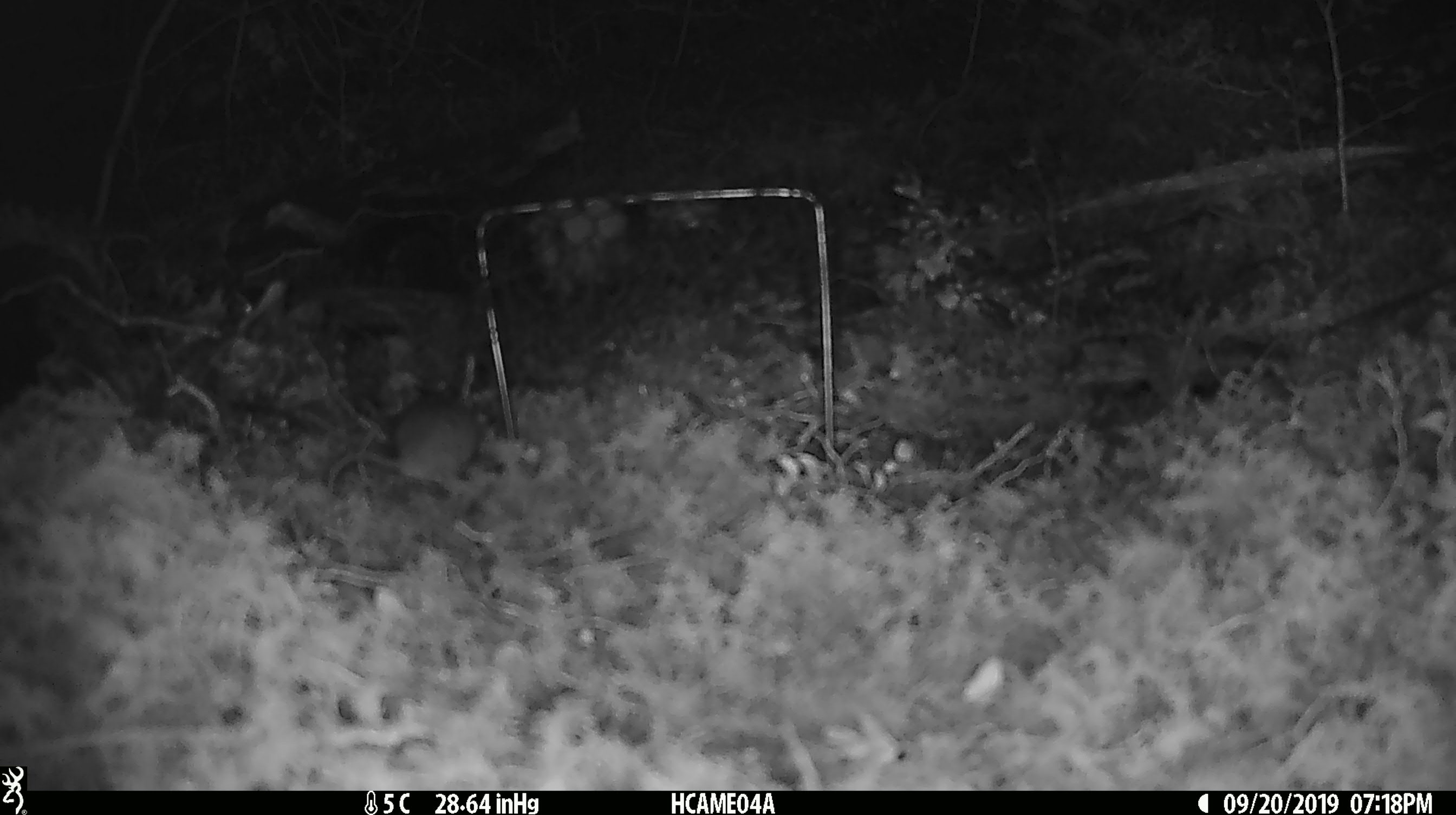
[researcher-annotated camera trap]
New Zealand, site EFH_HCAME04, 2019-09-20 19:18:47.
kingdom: Animalia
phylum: Chordata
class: Mammalia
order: Rodentia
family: Muridae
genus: Mus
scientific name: Mus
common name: mouse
Mouse (Mus).